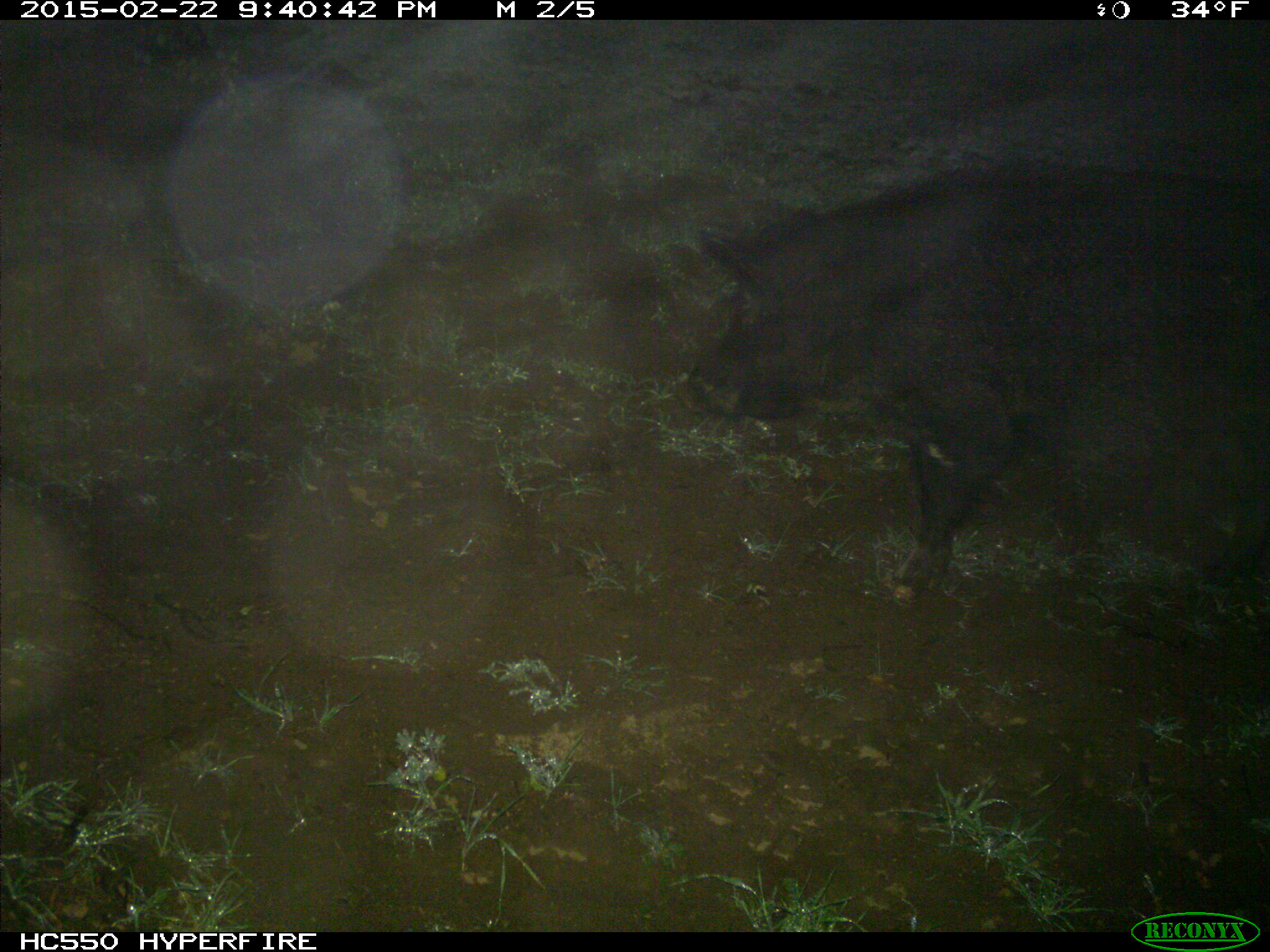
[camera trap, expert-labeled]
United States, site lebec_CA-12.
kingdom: Animalia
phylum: Chordata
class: Mammalia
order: Artiodactyla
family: Suidae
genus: Sus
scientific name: Sus scrofa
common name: wild boar